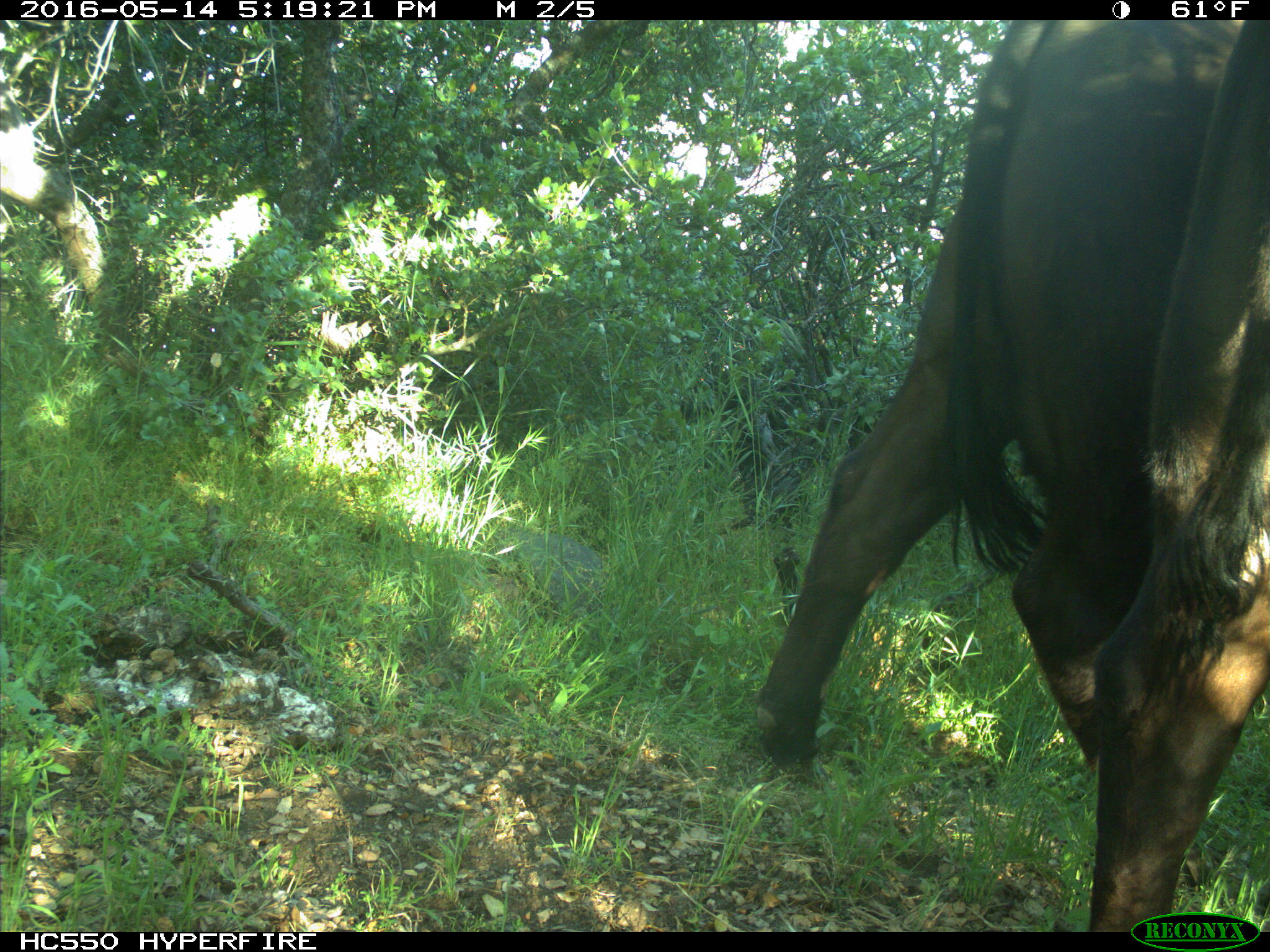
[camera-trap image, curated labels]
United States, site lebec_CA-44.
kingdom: Animalia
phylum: Chordata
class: Mammalia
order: Artiodactyla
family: Bovidae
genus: Bos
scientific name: Bos taurus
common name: domestic cow